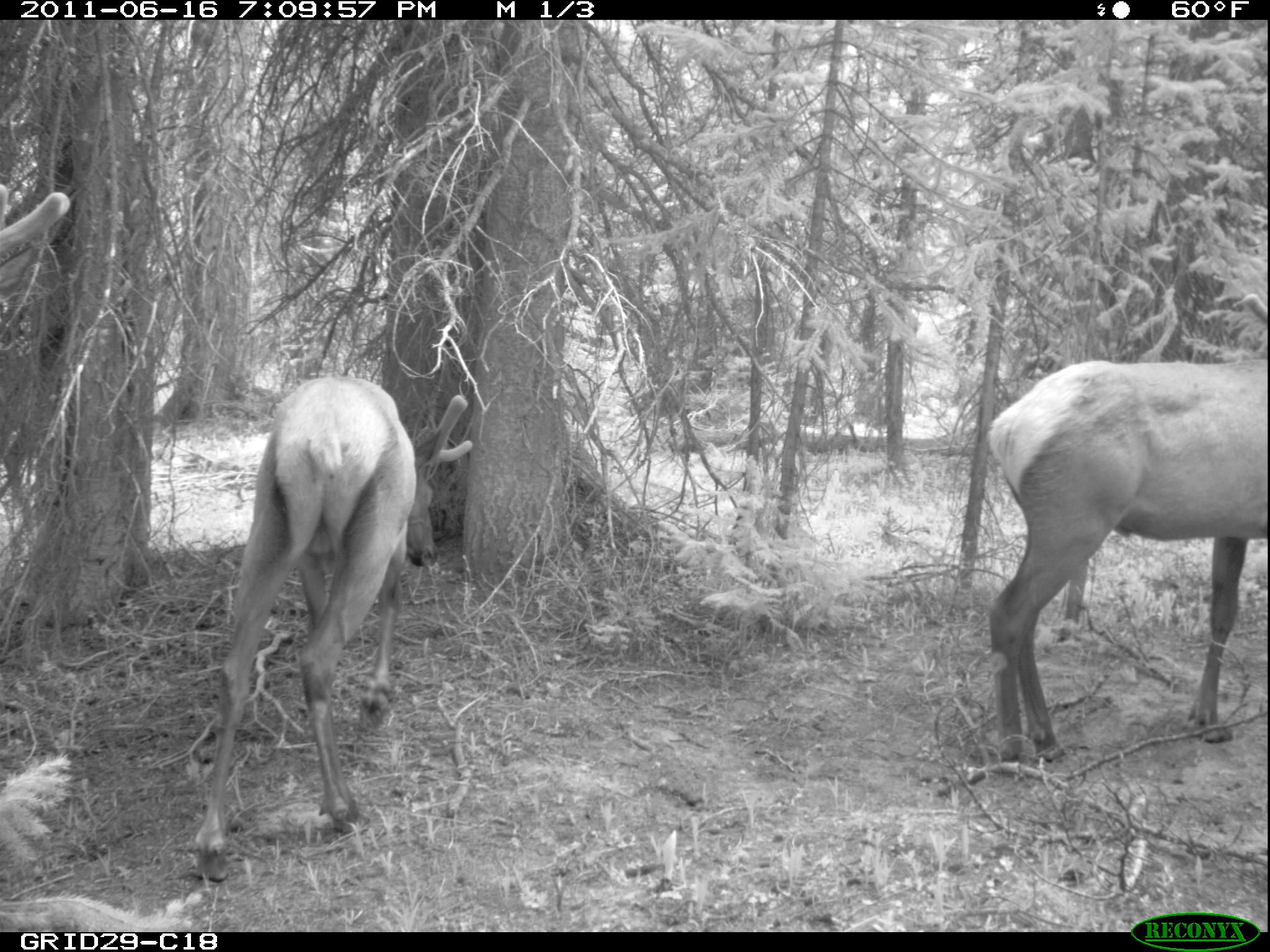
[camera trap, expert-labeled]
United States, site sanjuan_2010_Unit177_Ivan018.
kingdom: Animalia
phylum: Chordata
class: Mammalia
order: Artiodactyla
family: Cervidae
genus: Cervus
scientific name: Cervus elaphus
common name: red deer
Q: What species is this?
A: Cervus elaphus (red deer).